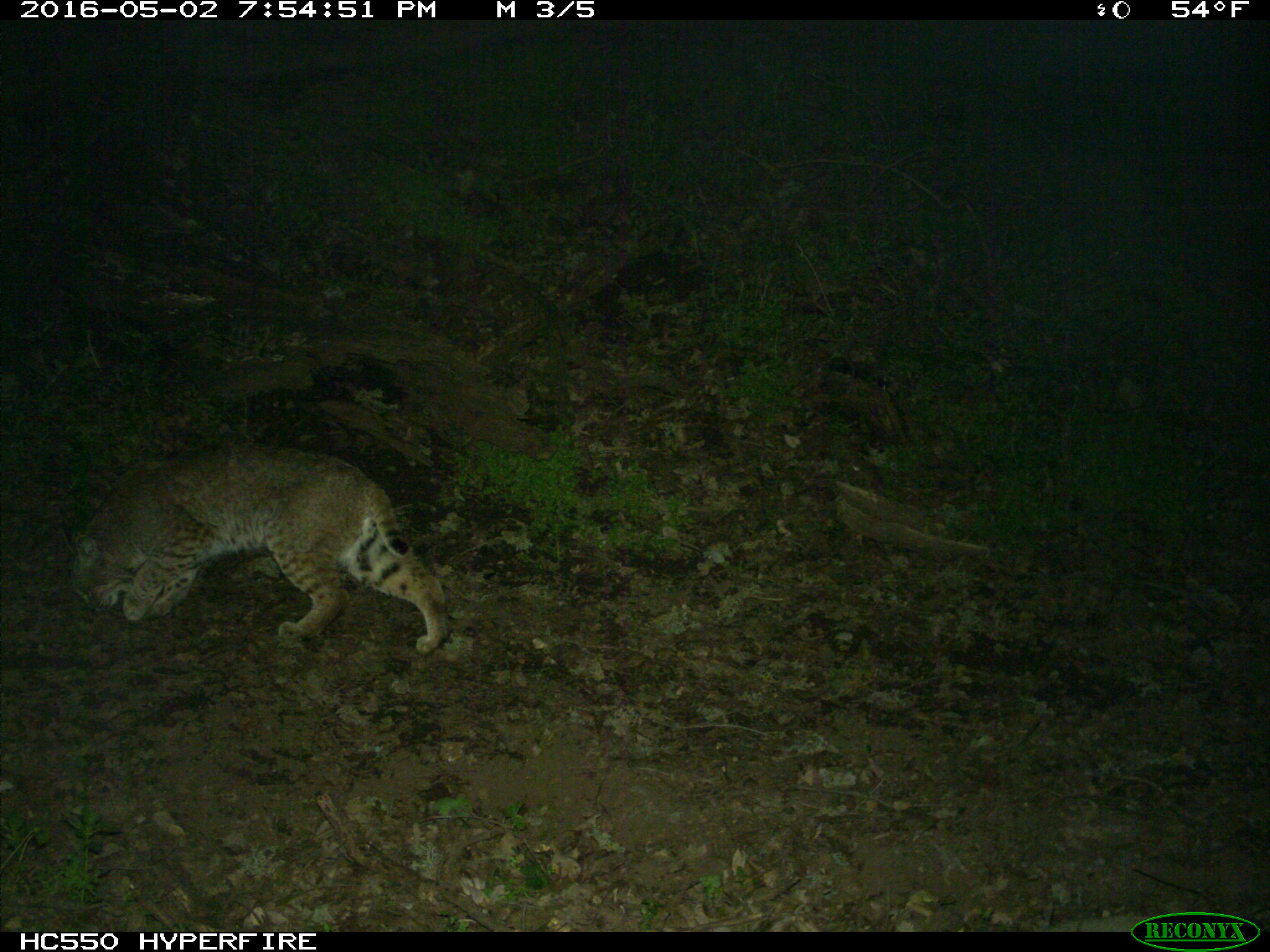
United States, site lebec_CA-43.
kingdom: Animalia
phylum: Chordata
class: Mammalia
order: Carnivora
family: Felidae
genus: Lynx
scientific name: Lynx rufus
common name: bobcat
Lynx rufus (bobcat).